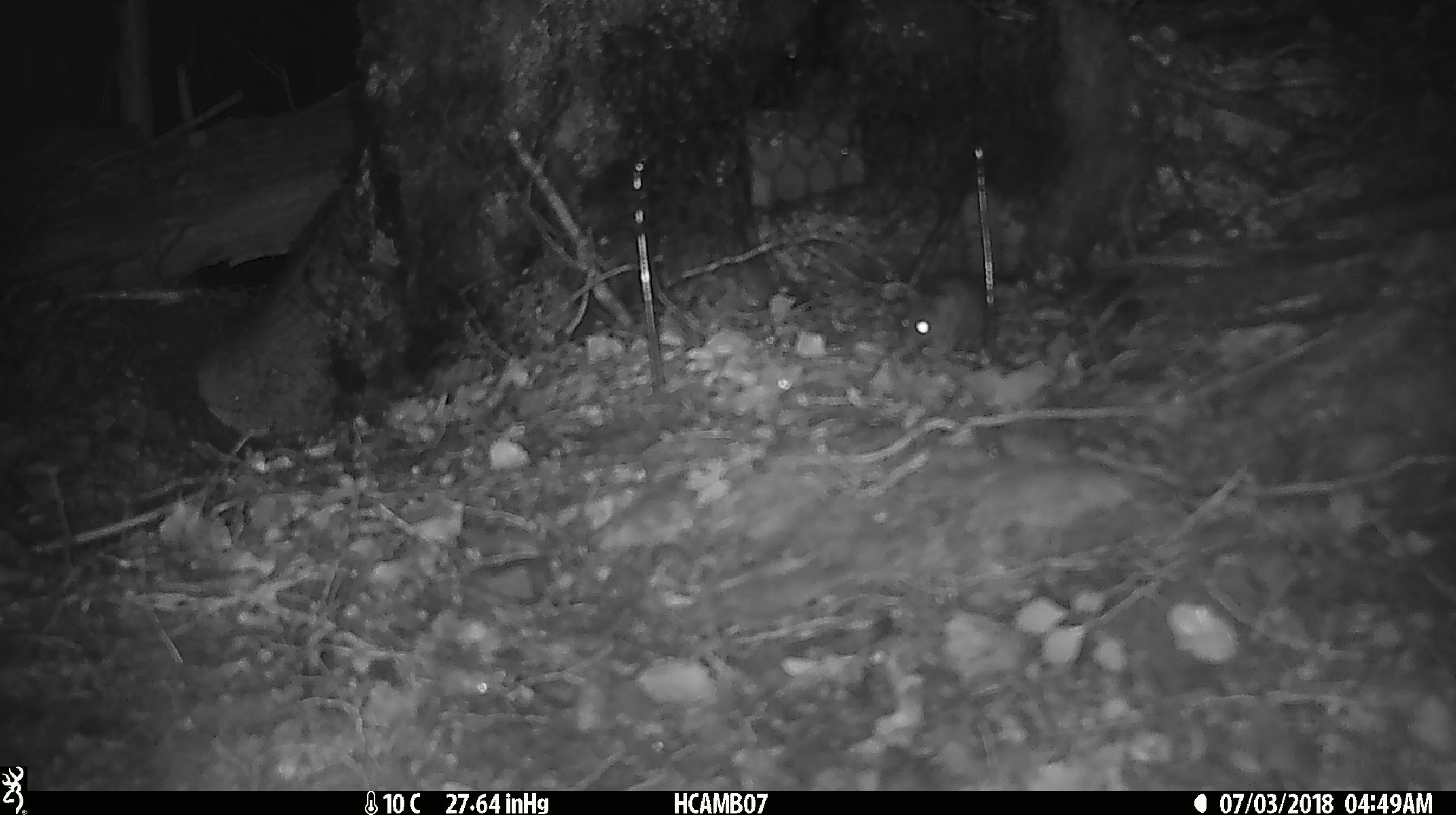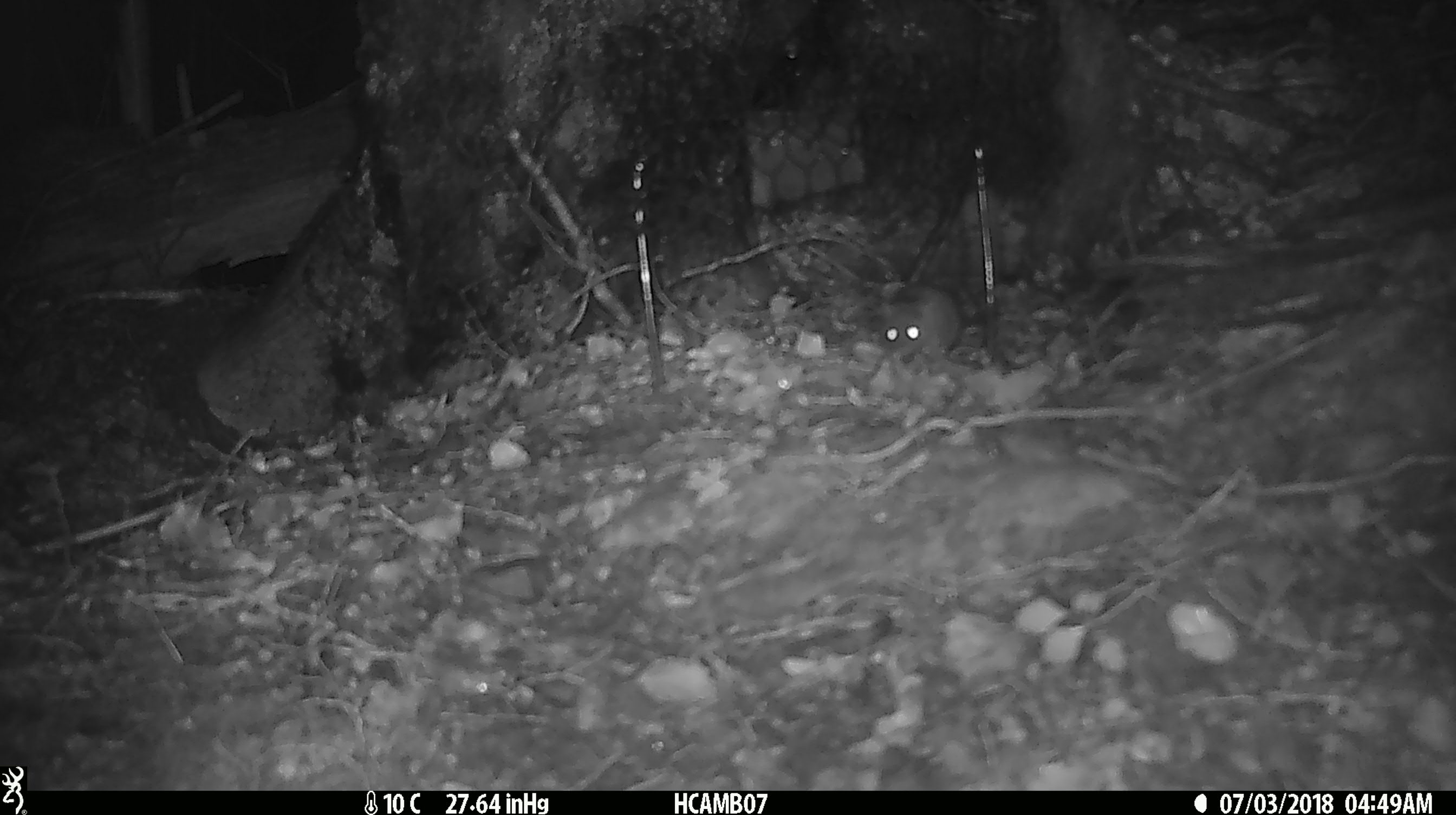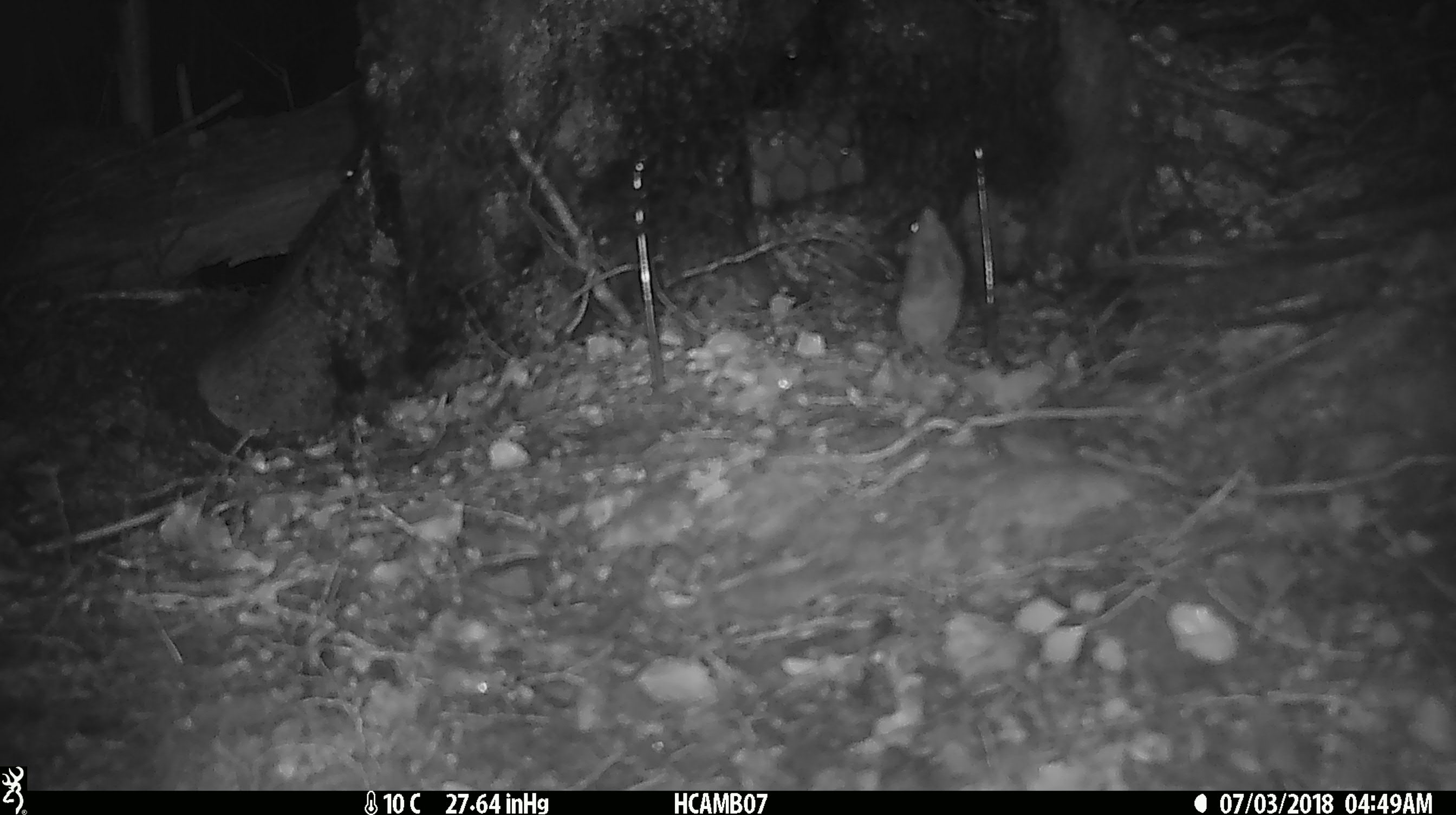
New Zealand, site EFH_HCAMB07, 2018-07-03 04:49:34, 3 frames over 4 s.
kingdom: Animalia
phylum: Chordata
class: Mammalia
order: Rodentia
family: Muridae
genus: Mus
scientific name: Mus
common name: mouse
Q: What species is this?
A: Mouse (Mus).